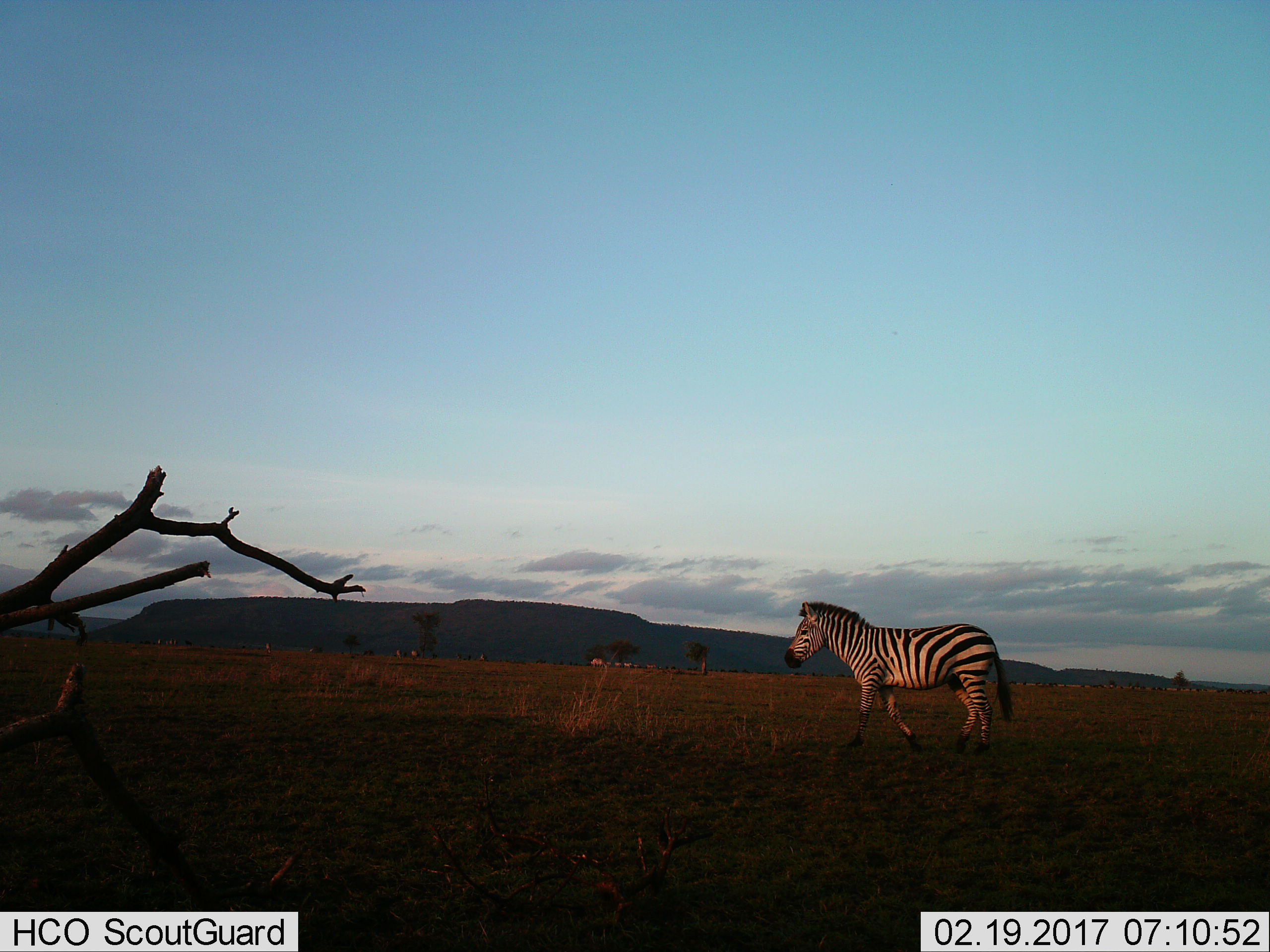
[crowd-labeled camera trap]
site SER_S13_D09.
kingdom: Animalia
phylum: Chordata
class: Mammalia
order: Perissodactyla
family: Equidae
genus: Equus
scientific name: Equus quagga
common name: plains zebra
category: zebraplains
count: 1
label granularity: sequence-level